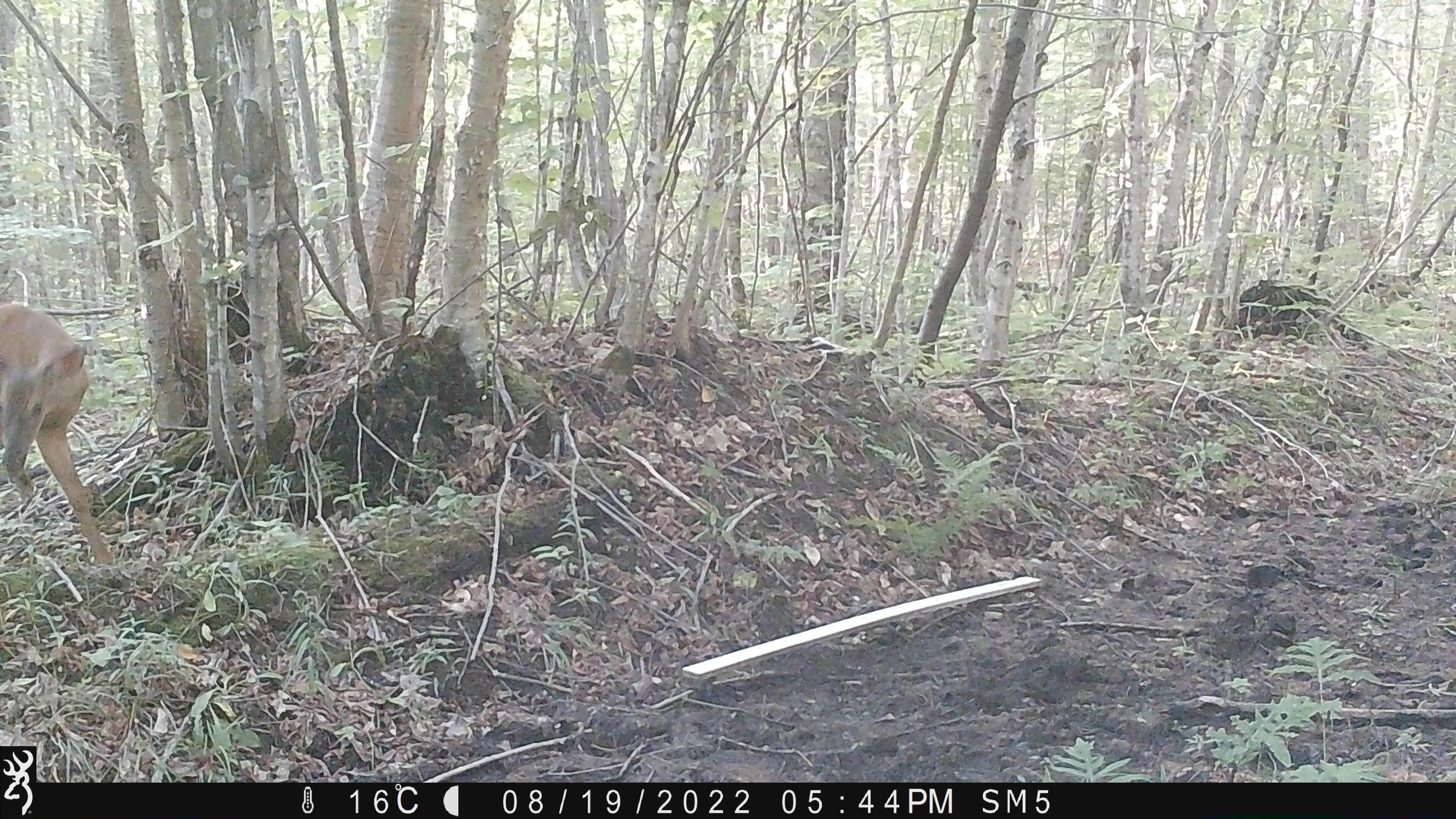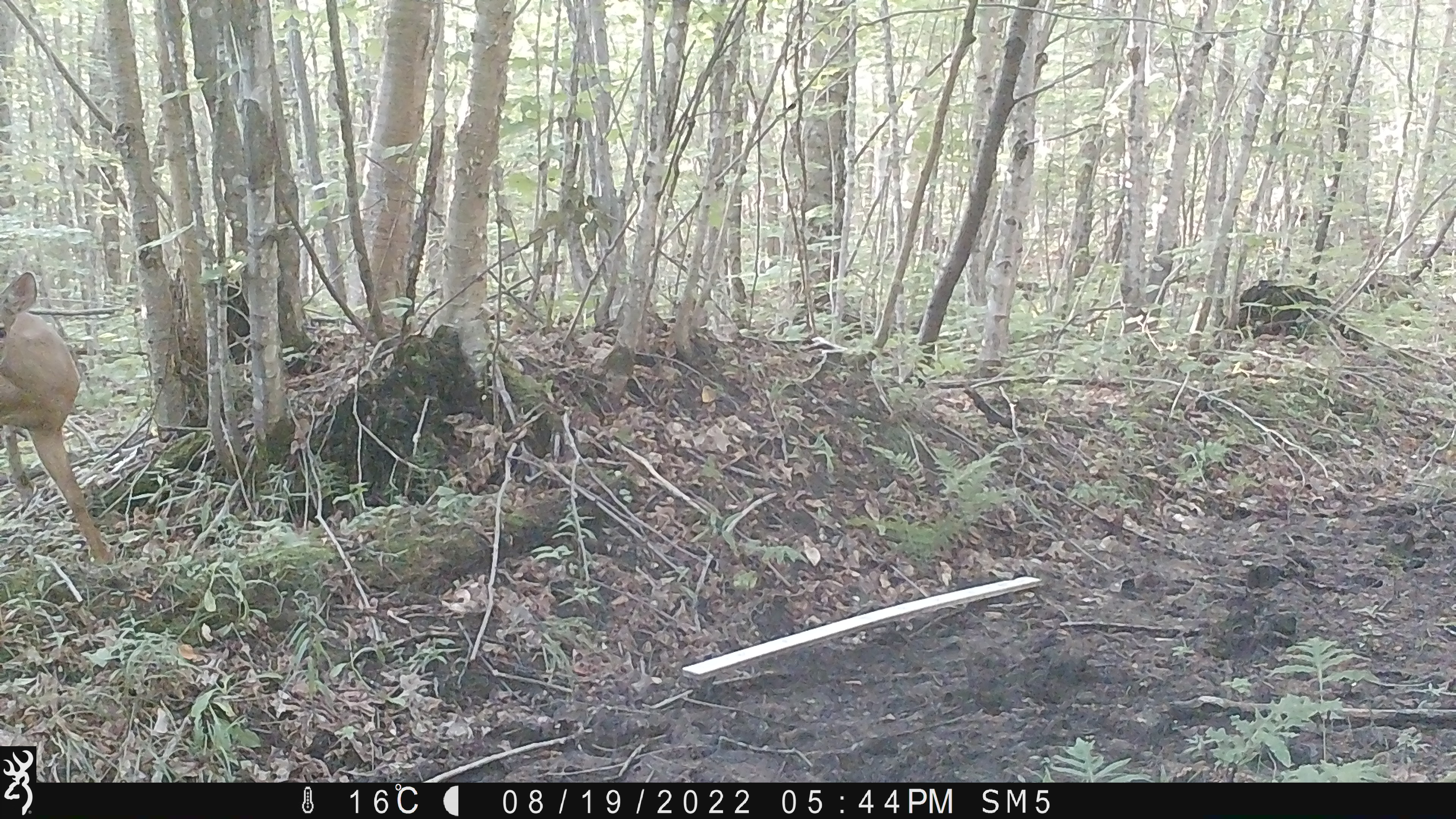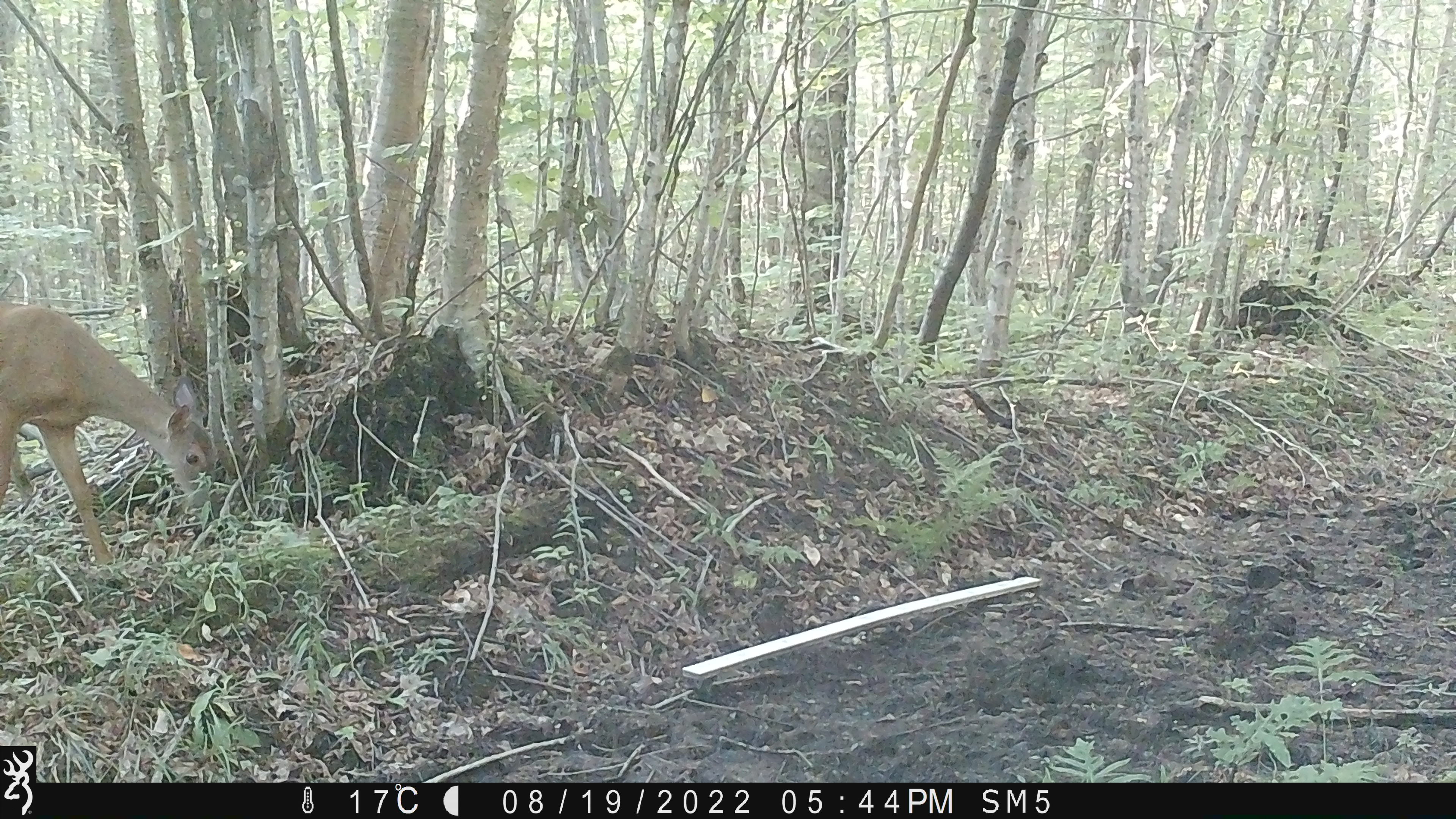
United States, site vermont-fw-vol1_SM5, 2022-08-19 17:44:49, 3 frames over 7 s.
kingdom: Animalia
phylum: Chordata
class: Mammalia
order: Artiodactyla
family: Cervidae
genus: Odocoileus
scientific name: Odocoileus virginianus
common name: white-tailed deer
White-tailed deer (Odocoileus virginianus).